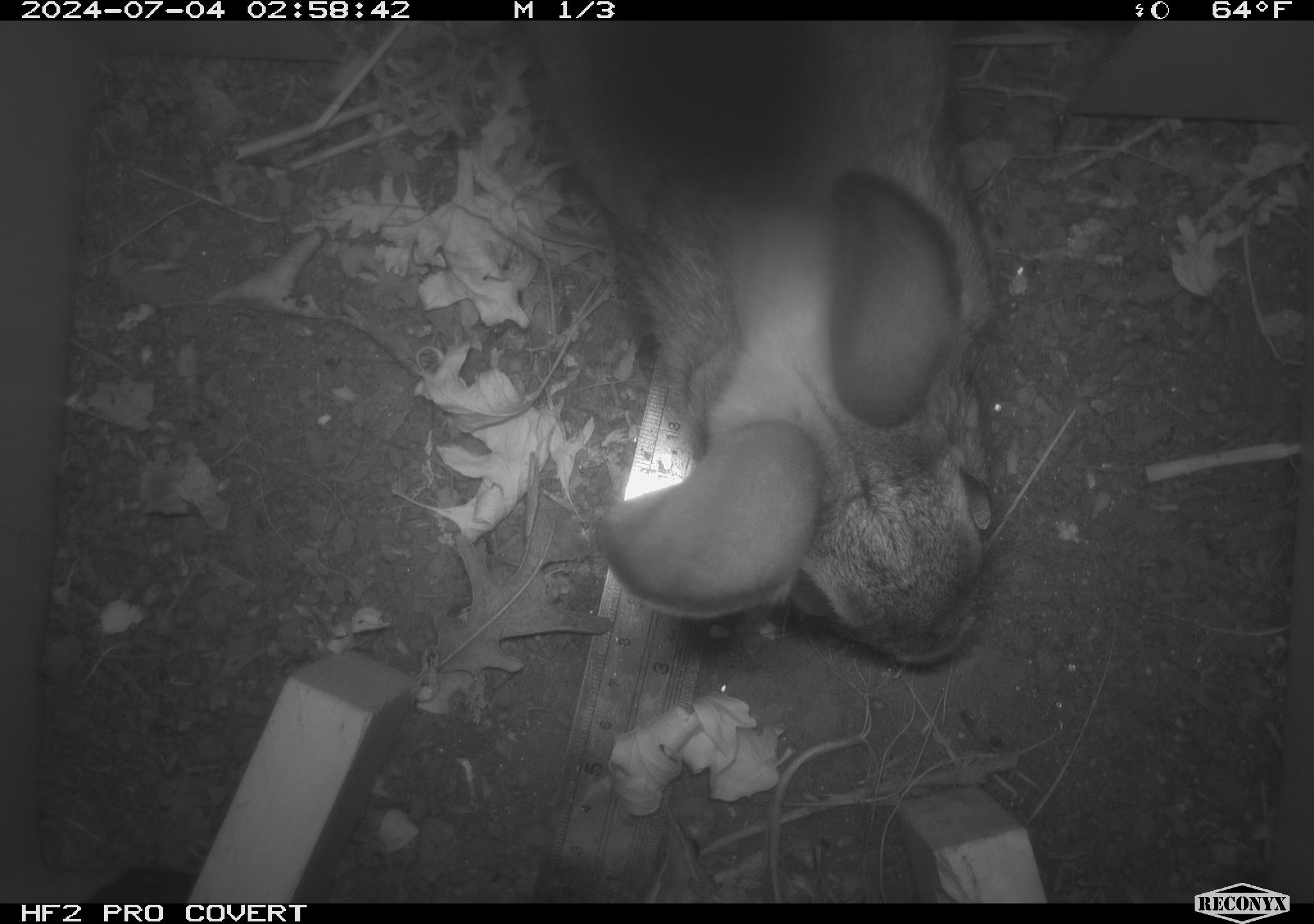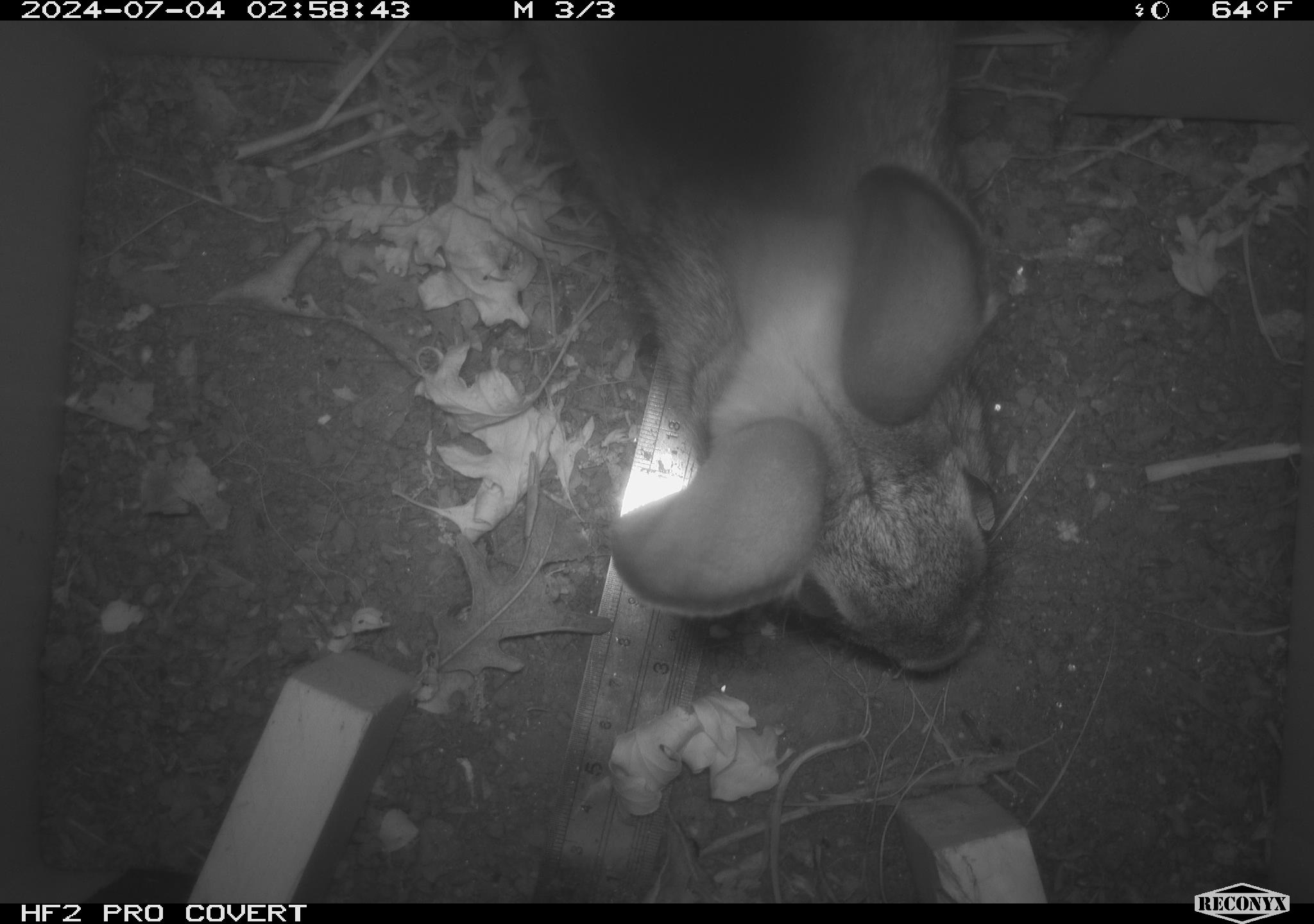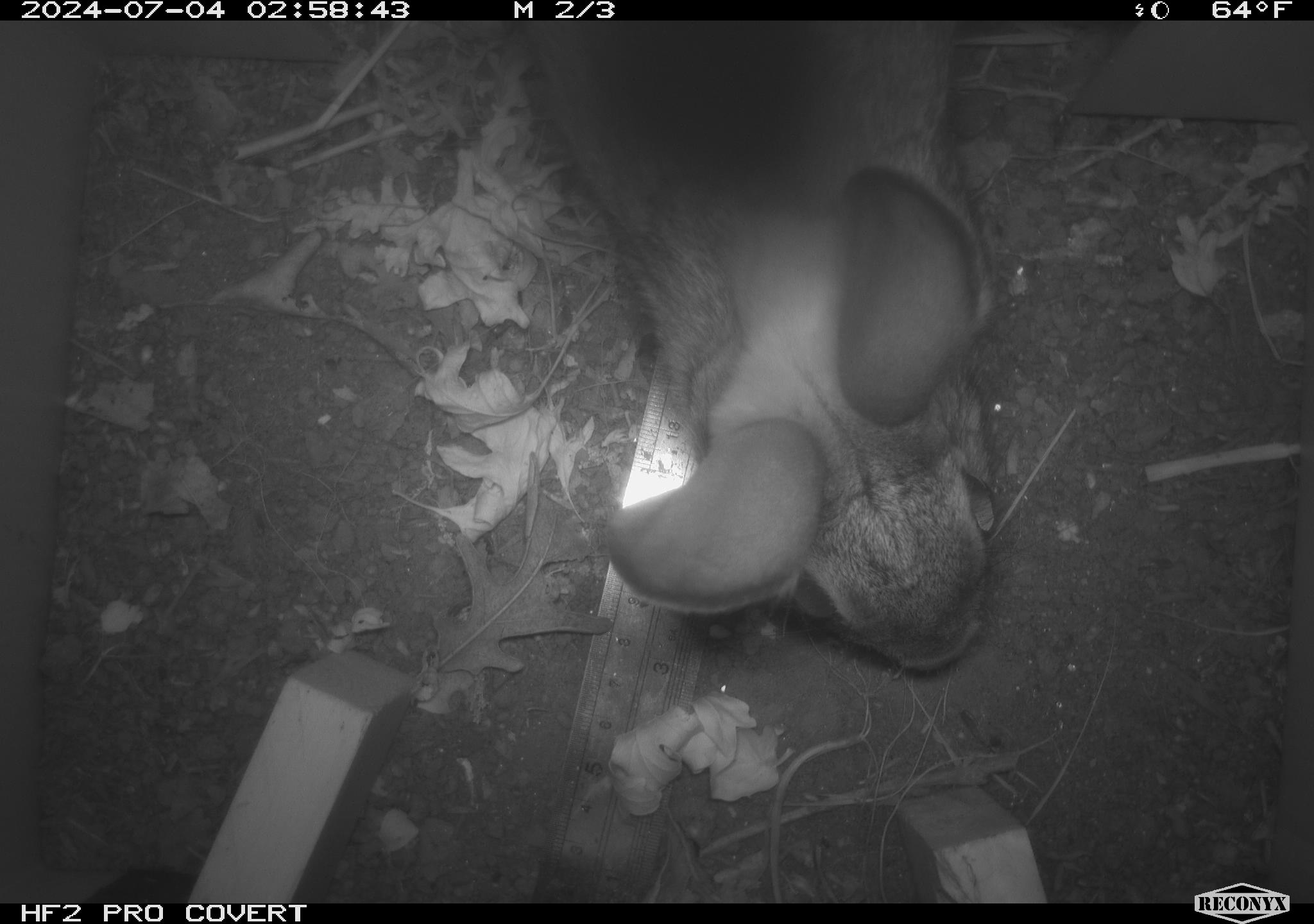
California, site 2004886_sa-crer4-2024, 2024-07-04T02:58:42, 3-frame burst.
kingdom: Animalia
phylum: Chordata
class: Mammalia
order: Lagomorpha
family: Leporidae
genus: Sylvilagus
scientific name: Sylvilagus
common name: cottontail rabbits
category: sylvilagus species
Sylvilagus species (cottontail rabbits) (Sylvilagus).